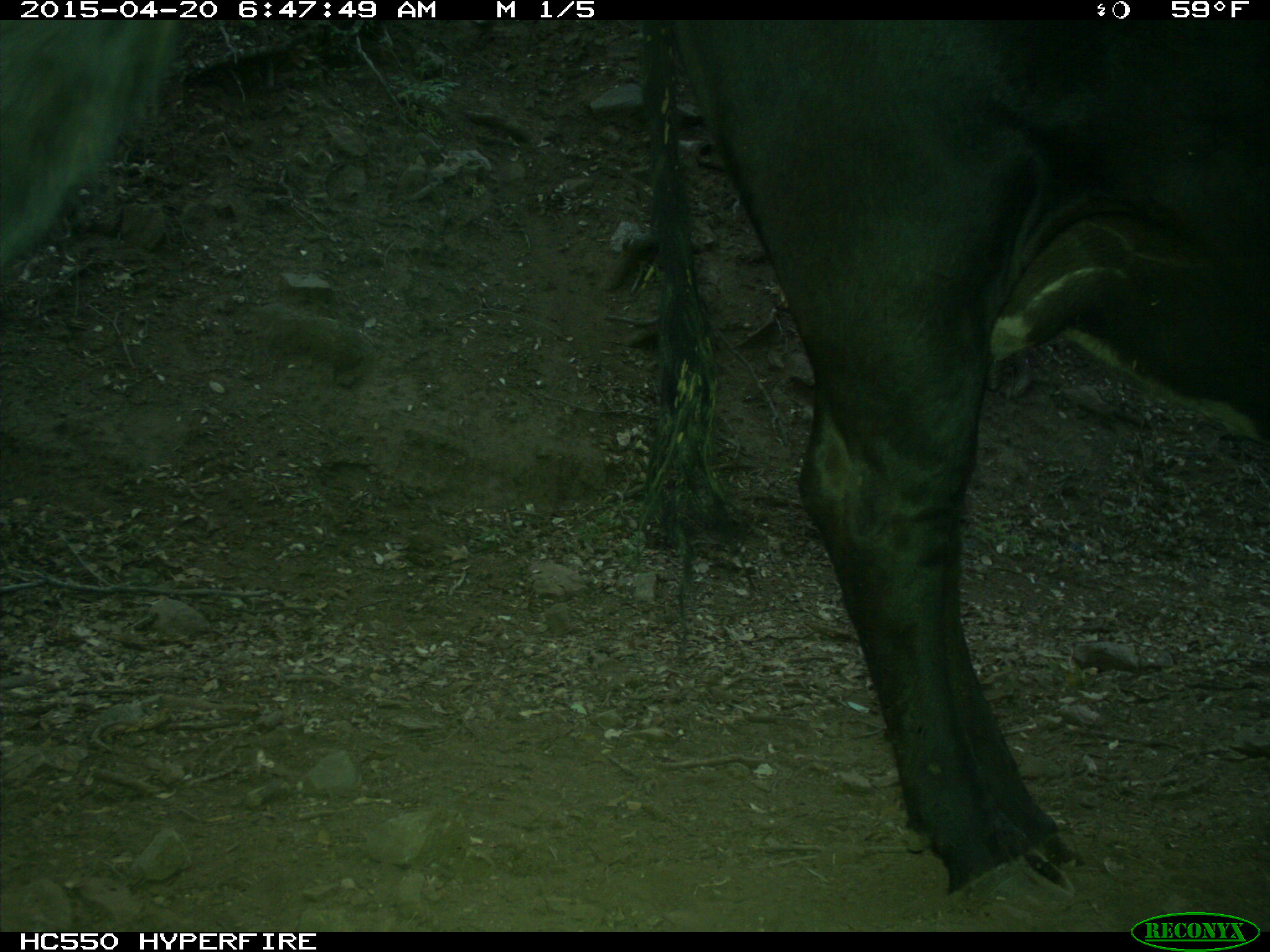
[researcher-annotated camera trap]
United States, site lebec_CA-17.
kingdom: Animalia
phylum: Chordata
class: Mammalia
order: Artiodactyla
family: Bovidae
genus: Bos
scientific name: Bos taurus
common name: domestic cow